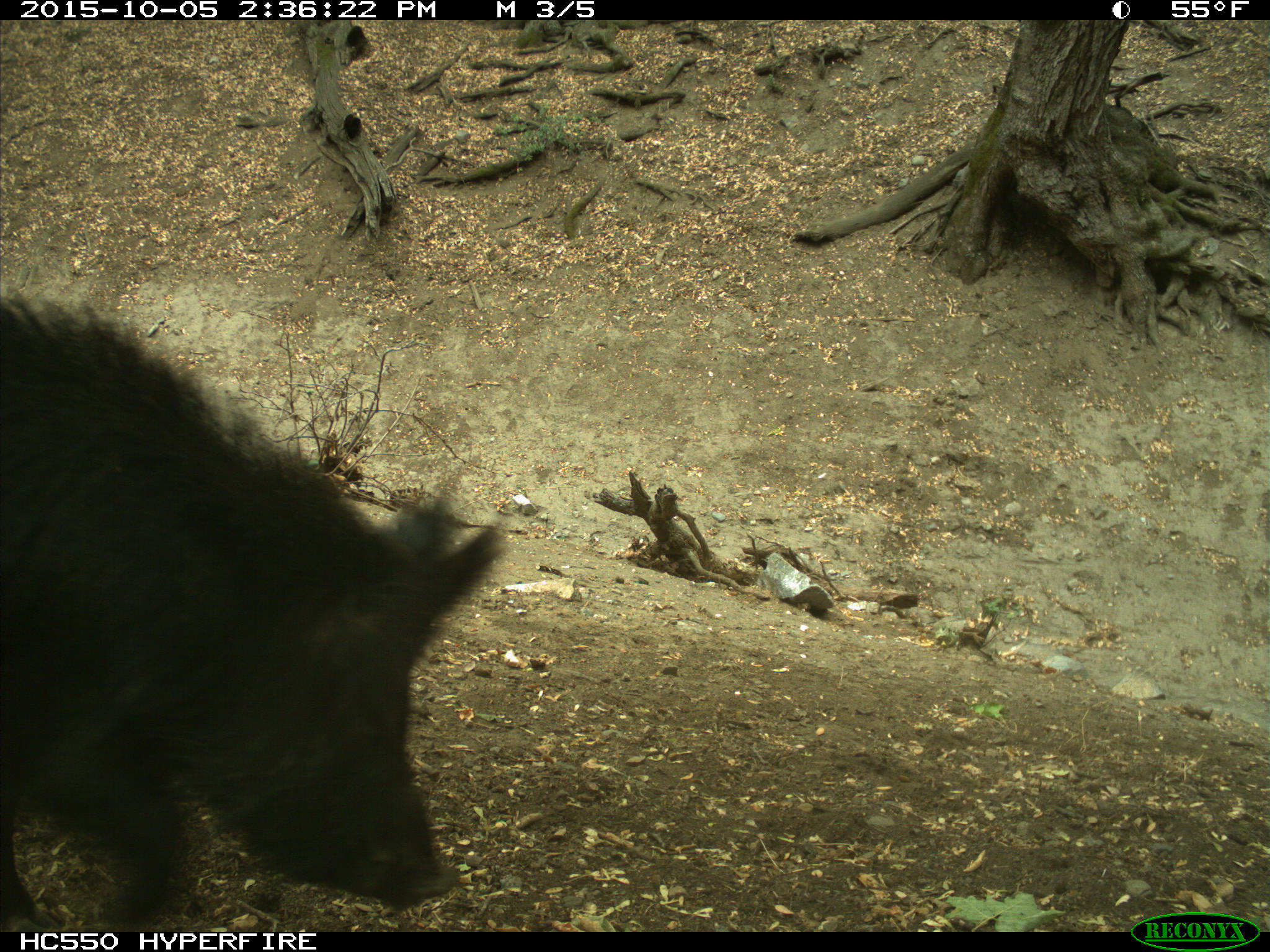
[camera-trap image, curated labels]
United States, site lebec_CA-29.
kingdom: Animalia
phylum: Chordata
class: Mammalia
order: Artiodactyla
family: Suidae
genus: Sus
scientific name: Sus scrofa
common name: wild boar